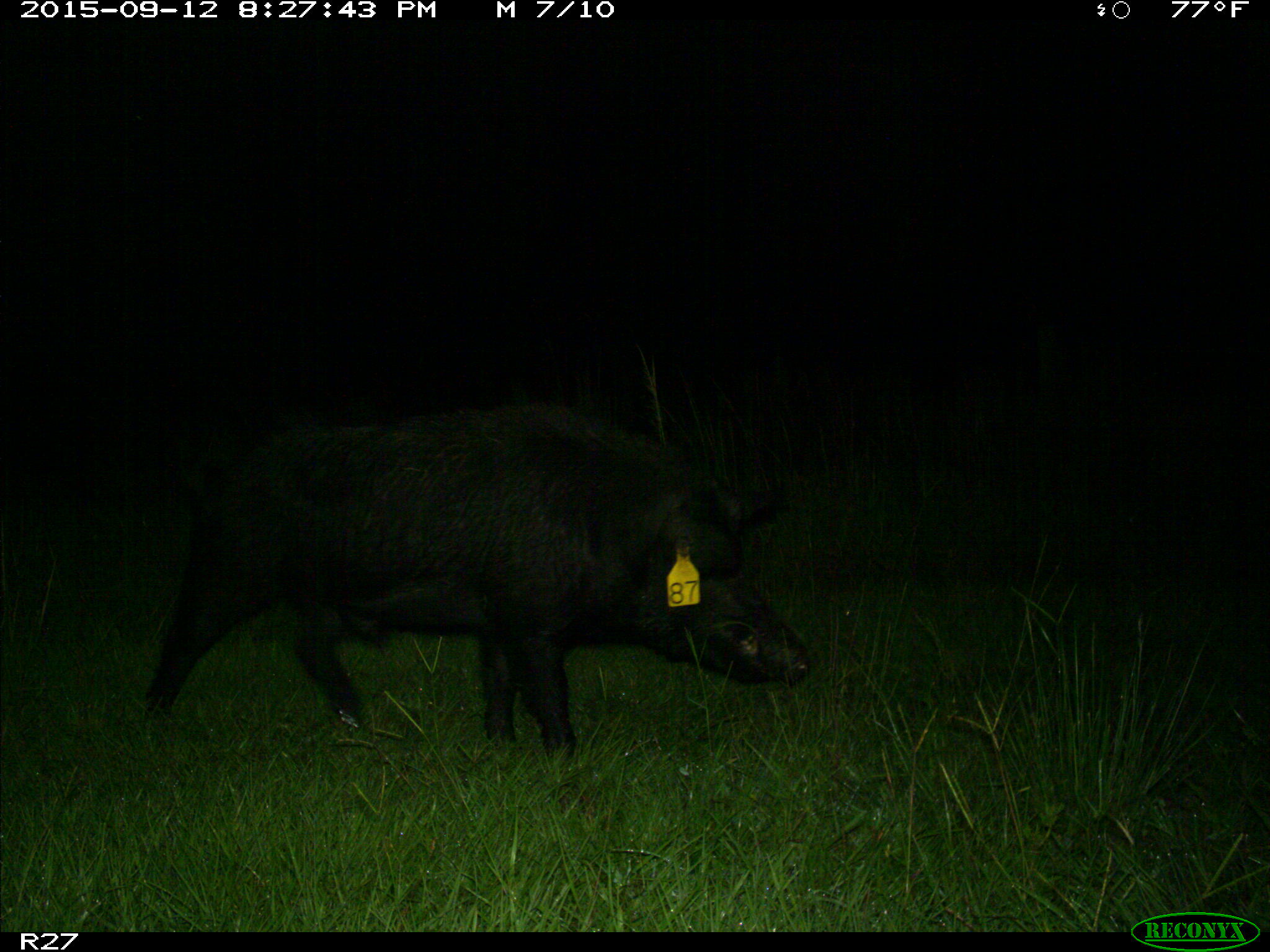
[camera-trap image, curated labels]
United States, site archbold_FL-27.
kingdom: Animalia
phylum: Chordata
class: Mammalia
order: Artiodactyla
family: Suidae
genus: Sus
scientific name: Sus scrofa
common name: wild boar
Sus scrofa (wild boar).